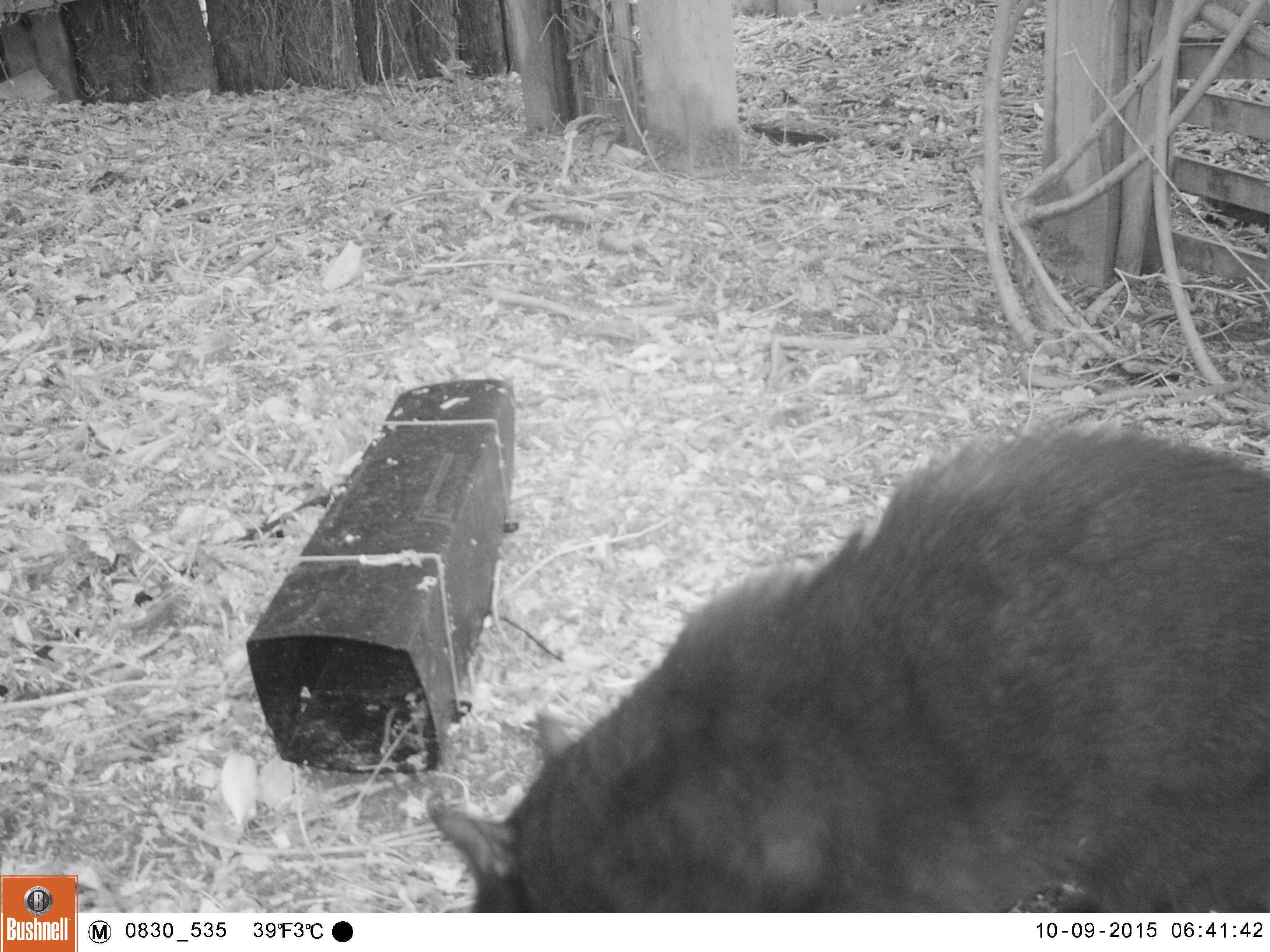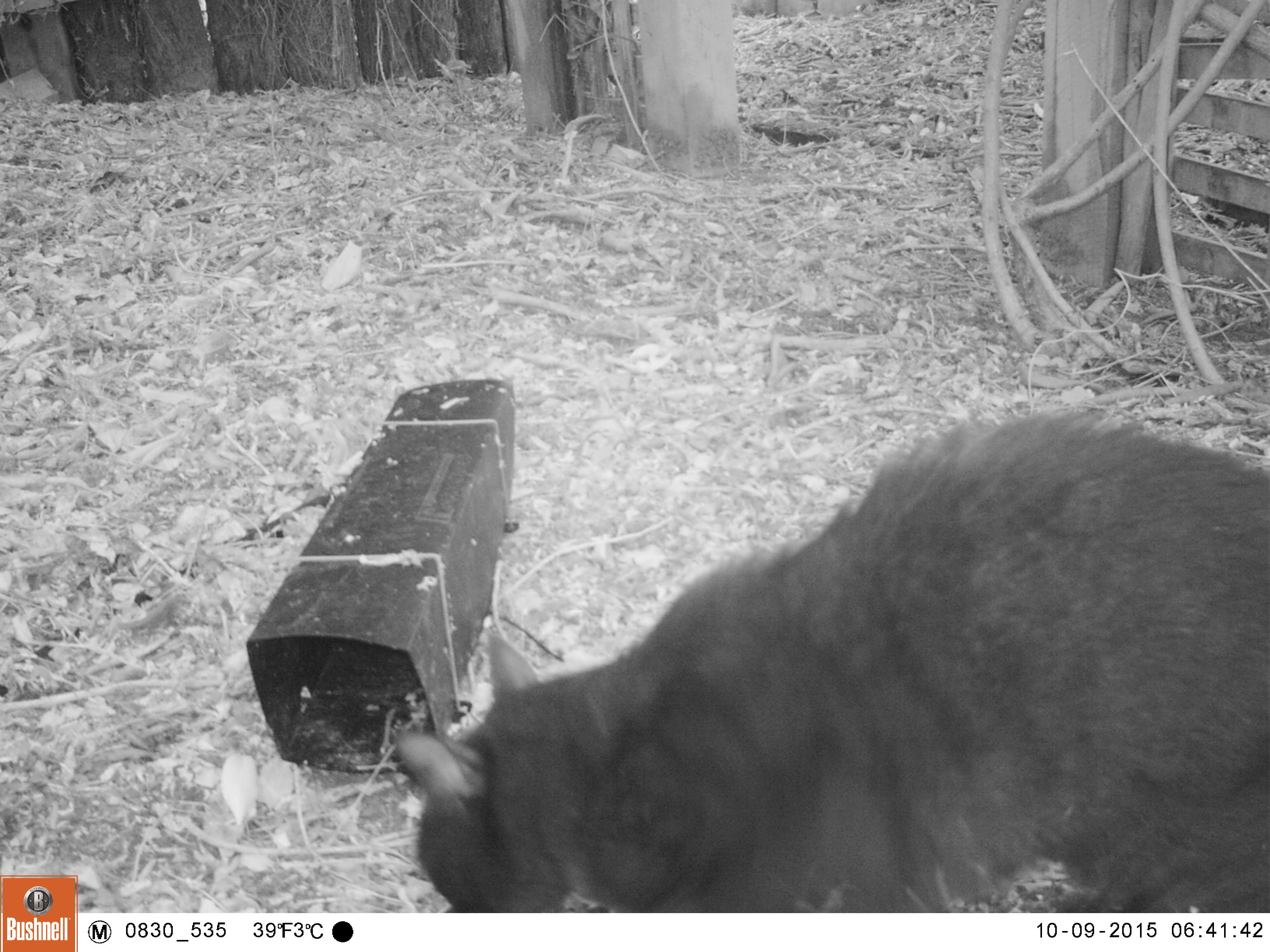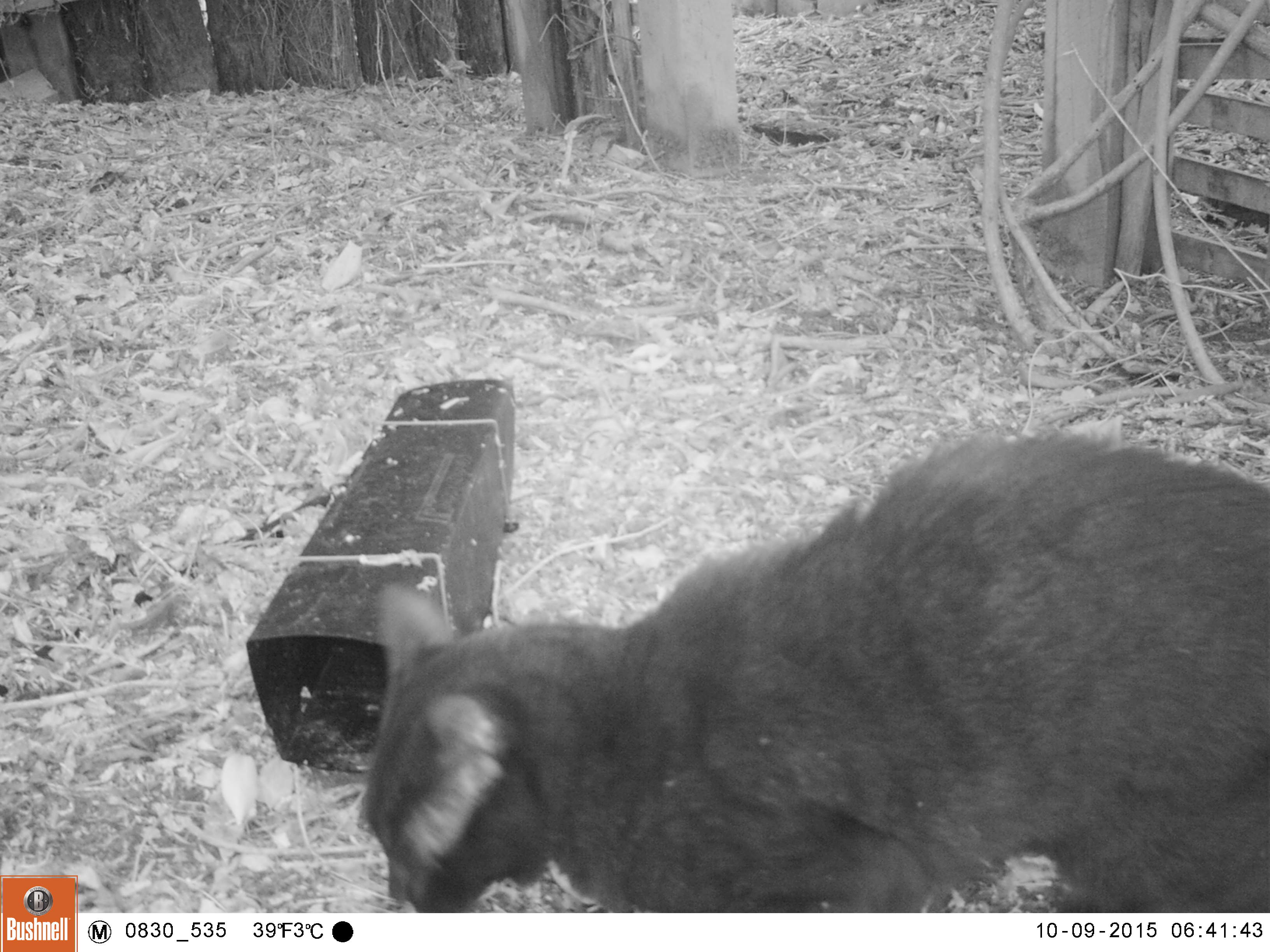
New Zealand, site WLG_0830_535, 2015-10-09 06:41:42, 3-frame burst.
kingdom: Animalia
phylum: Chordata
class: Mammalia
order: Carnivora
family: Felidae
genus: Felis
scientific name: Felis catus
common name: domestic cat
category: cat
Cat (domestic cat) (Felis catus).